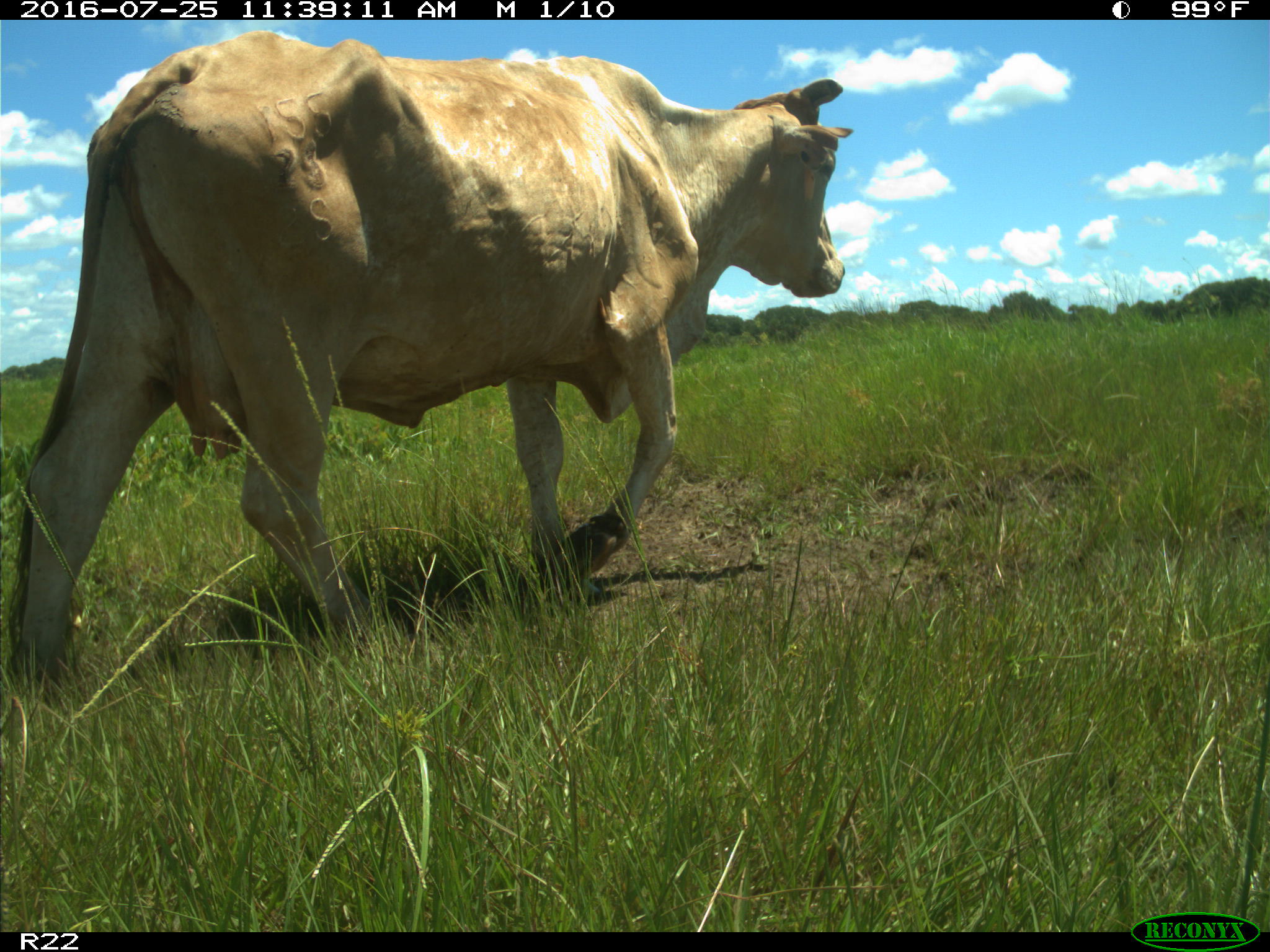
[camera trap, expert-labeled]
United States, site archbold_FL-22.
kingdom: Animalia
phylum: Chordata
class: Mammalia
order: Artiodactyla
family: Bovidae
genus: Bos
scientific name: Bos taurus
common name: domestic cow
Bos taurus (domestic cow).